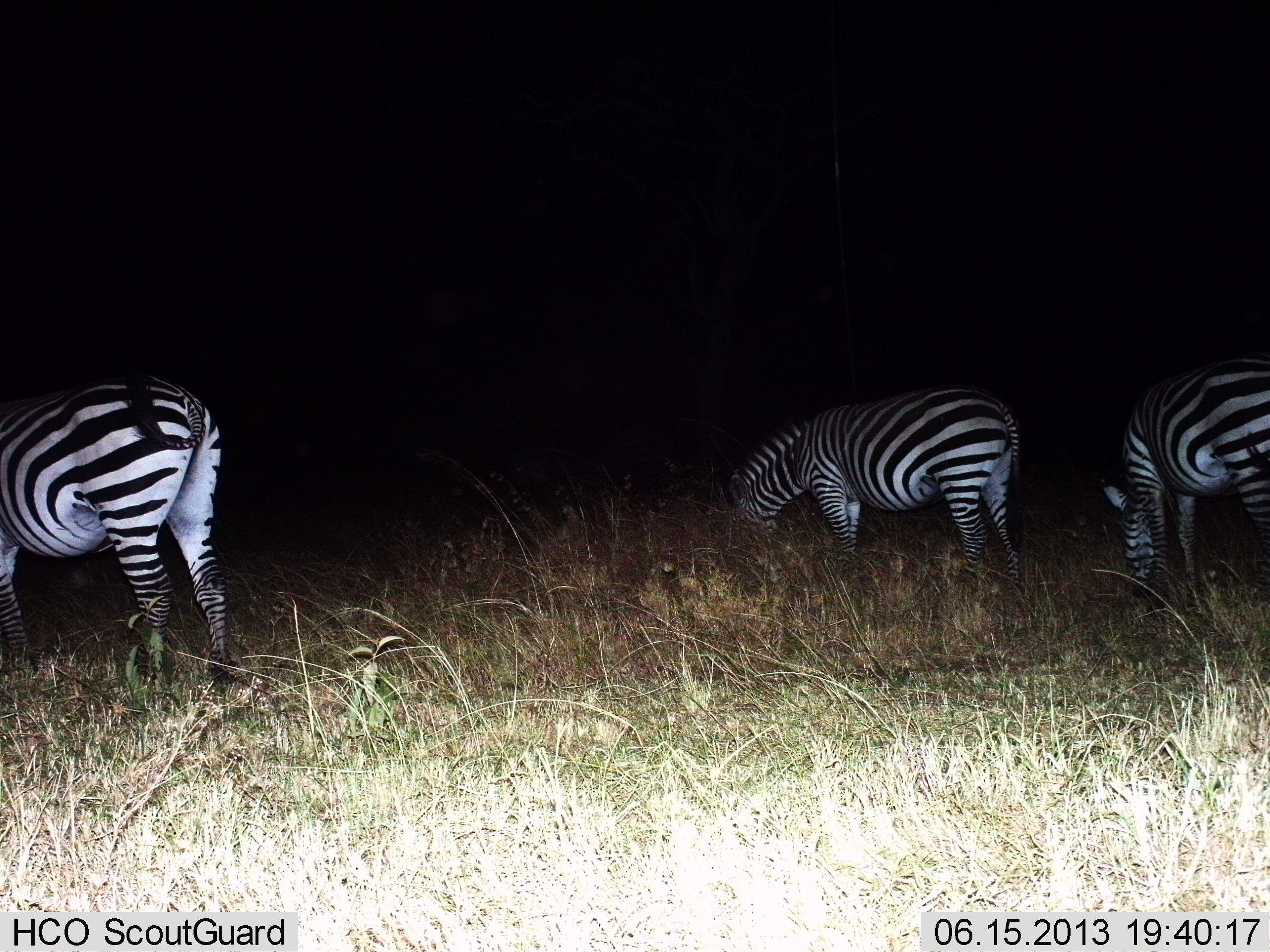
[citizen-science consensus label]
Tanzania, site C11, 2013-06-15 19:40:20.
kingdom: Animalia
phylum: Chordata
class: Mammalia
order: Perissodactyla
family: Equidae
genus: Equus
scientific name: Equus quagga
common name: plains zebra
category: zebra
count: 3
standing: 30%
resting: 0%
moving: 0%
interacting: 0%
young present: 0%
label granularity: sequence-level